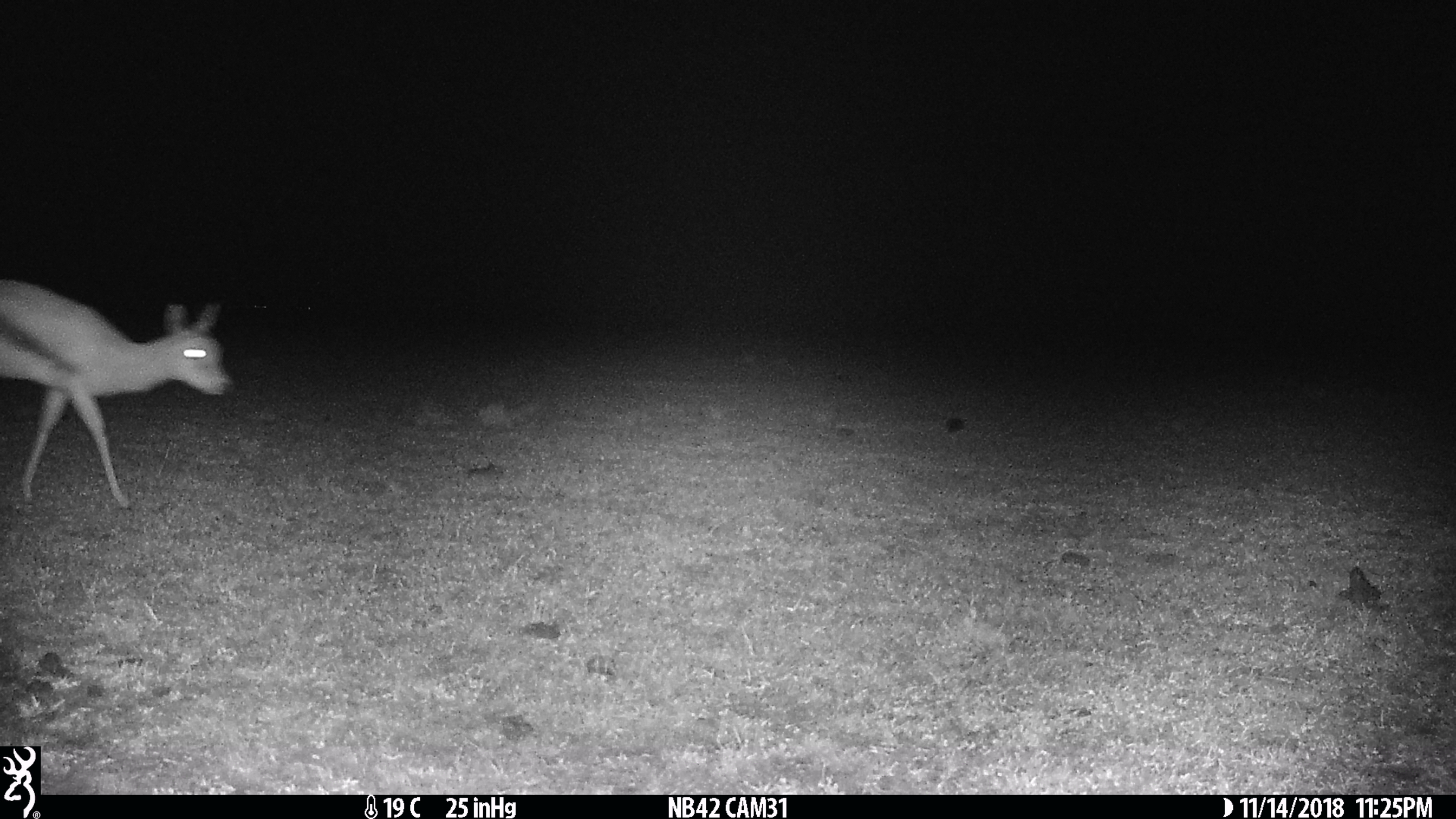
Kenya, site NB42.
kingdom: Animalia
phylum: Chordata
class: Mammalia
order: Artiodactyla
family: Bovidae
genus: Eudorcas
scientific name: Eudorcas thomsonii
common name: thomon's gazelle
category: gazelle thomsons